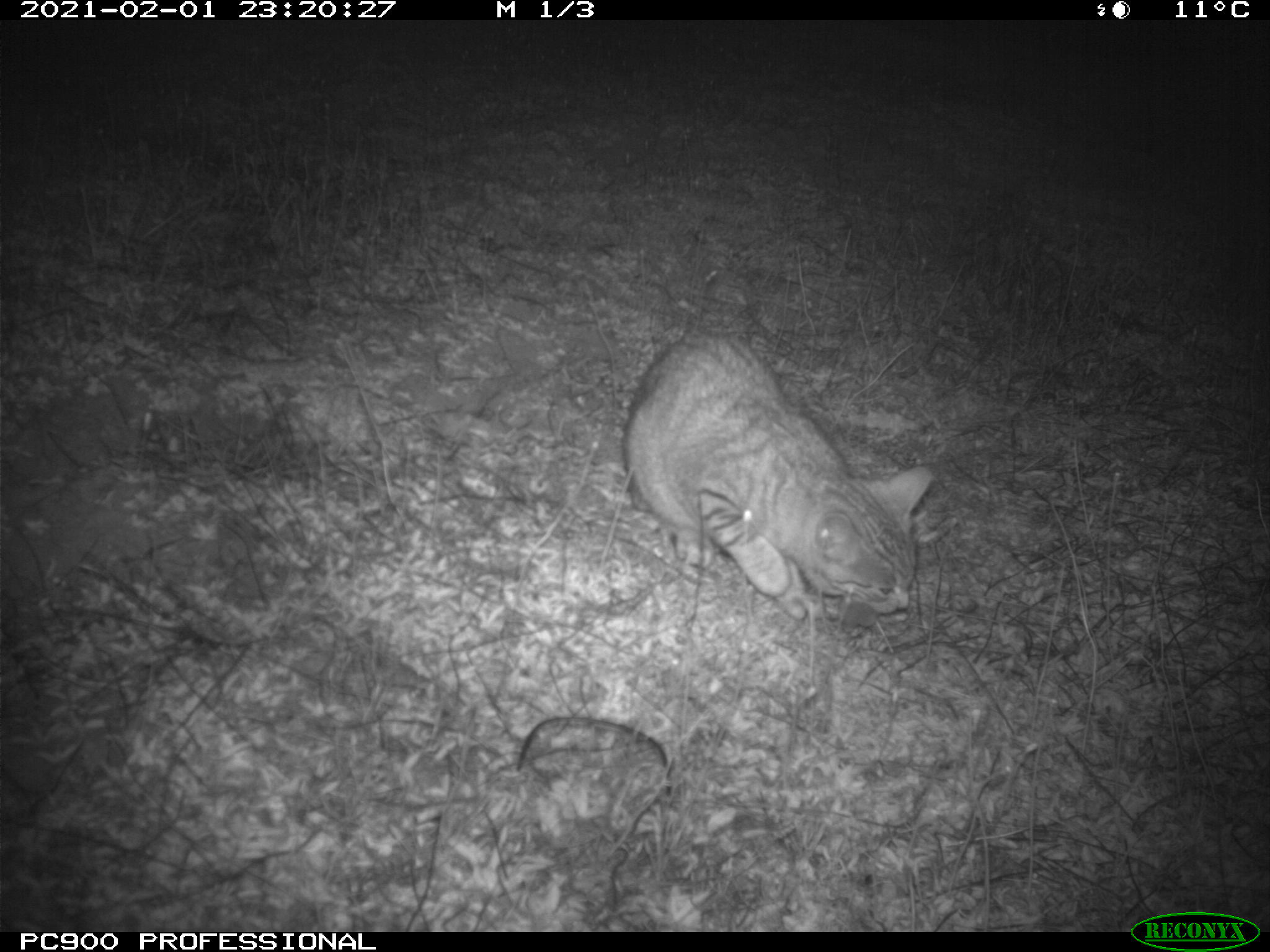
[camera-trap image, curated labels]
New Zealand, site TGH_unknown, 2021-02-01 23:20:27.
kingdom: Animalia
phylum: Chordata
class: Mammalia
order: Carnivora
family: Felidae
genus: Felis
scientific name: Felis catus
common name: domestic cat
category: cat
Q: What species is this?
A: Cat (domestic cat) (Felis catus).